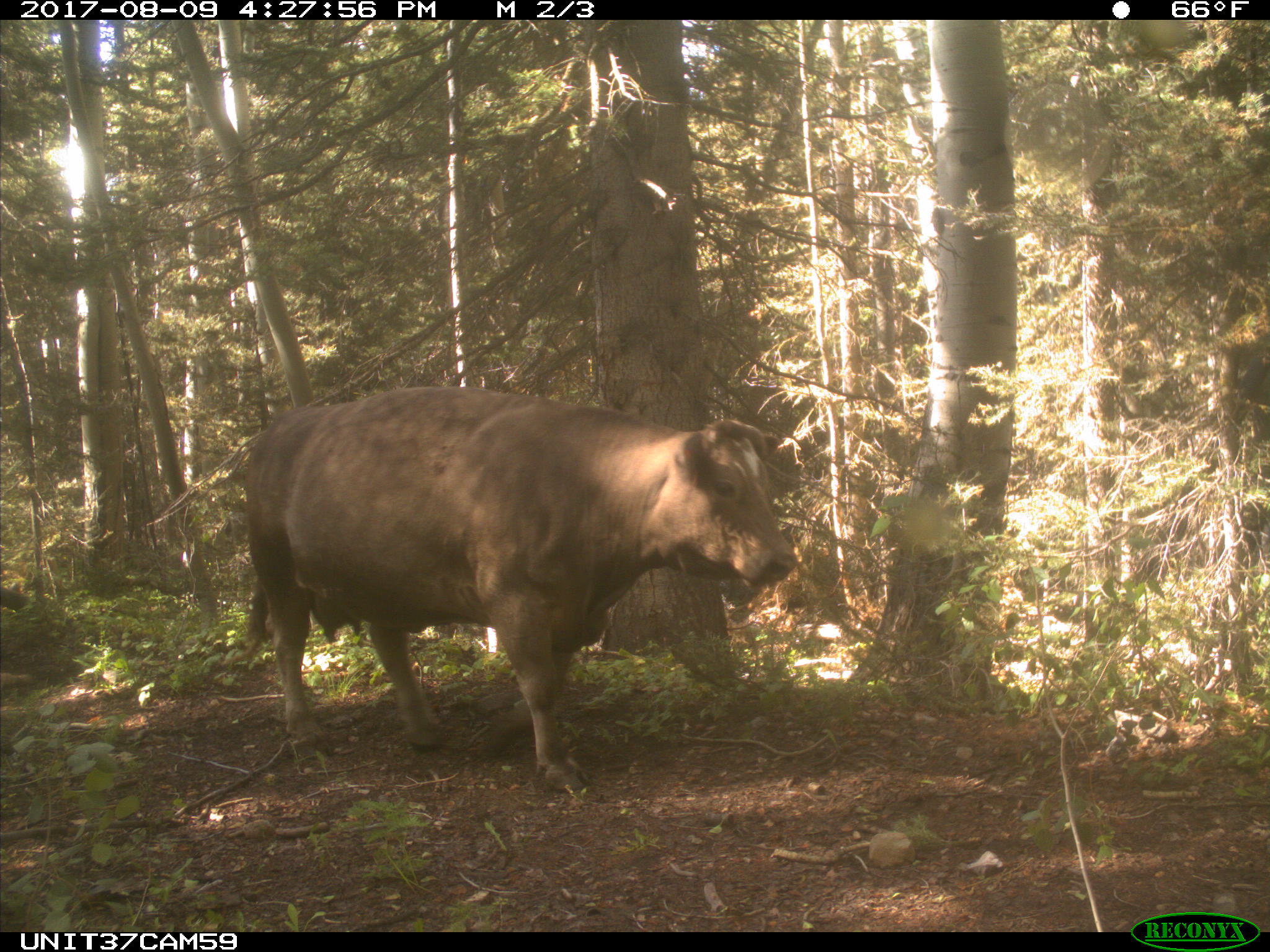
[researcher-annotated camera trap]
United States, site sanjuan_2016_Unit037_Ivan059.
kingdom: Animalia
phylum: Chordata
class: Mammalia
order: Artiodactyla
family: Bovidae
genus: Bos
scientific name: Bos taurus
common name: domestic cow